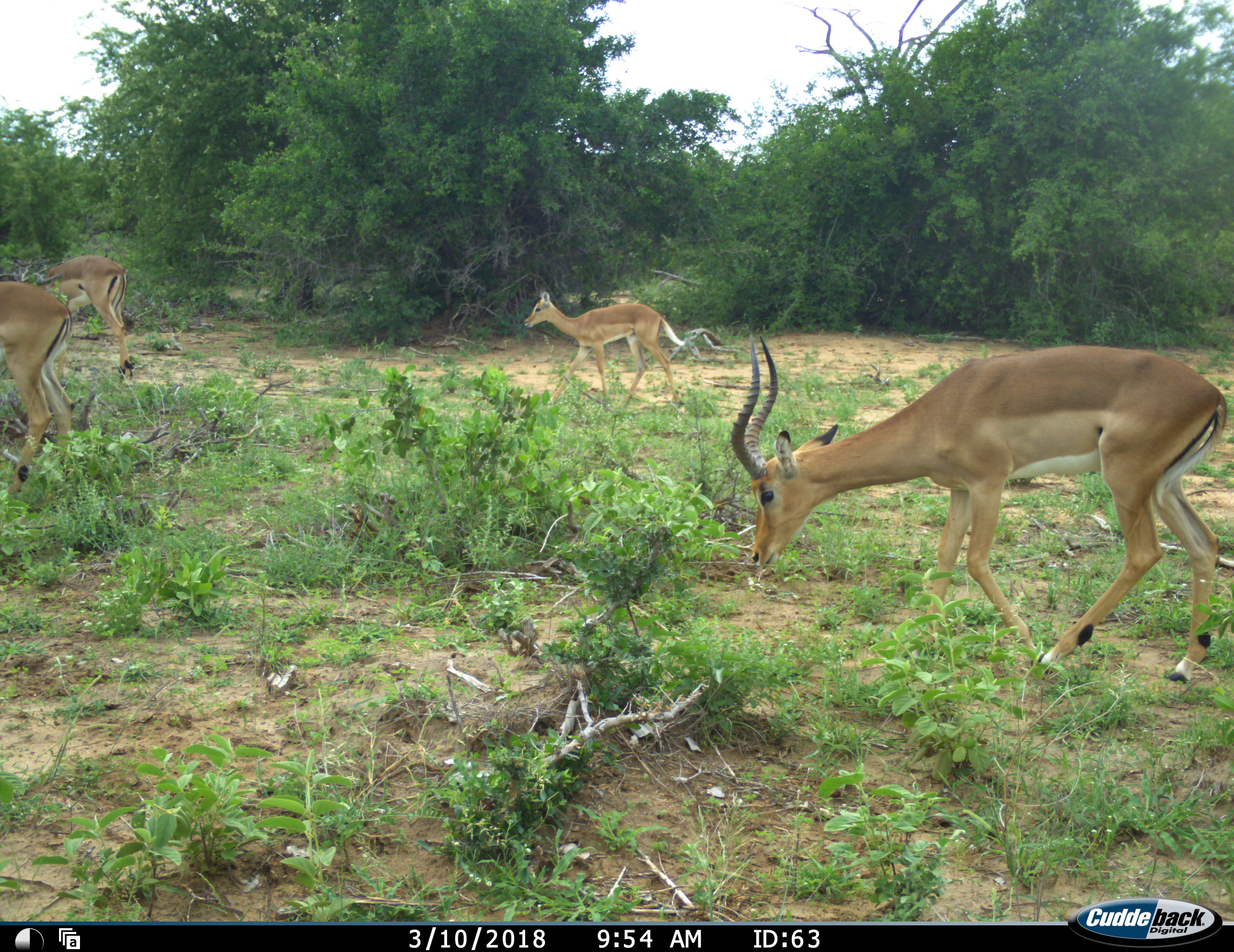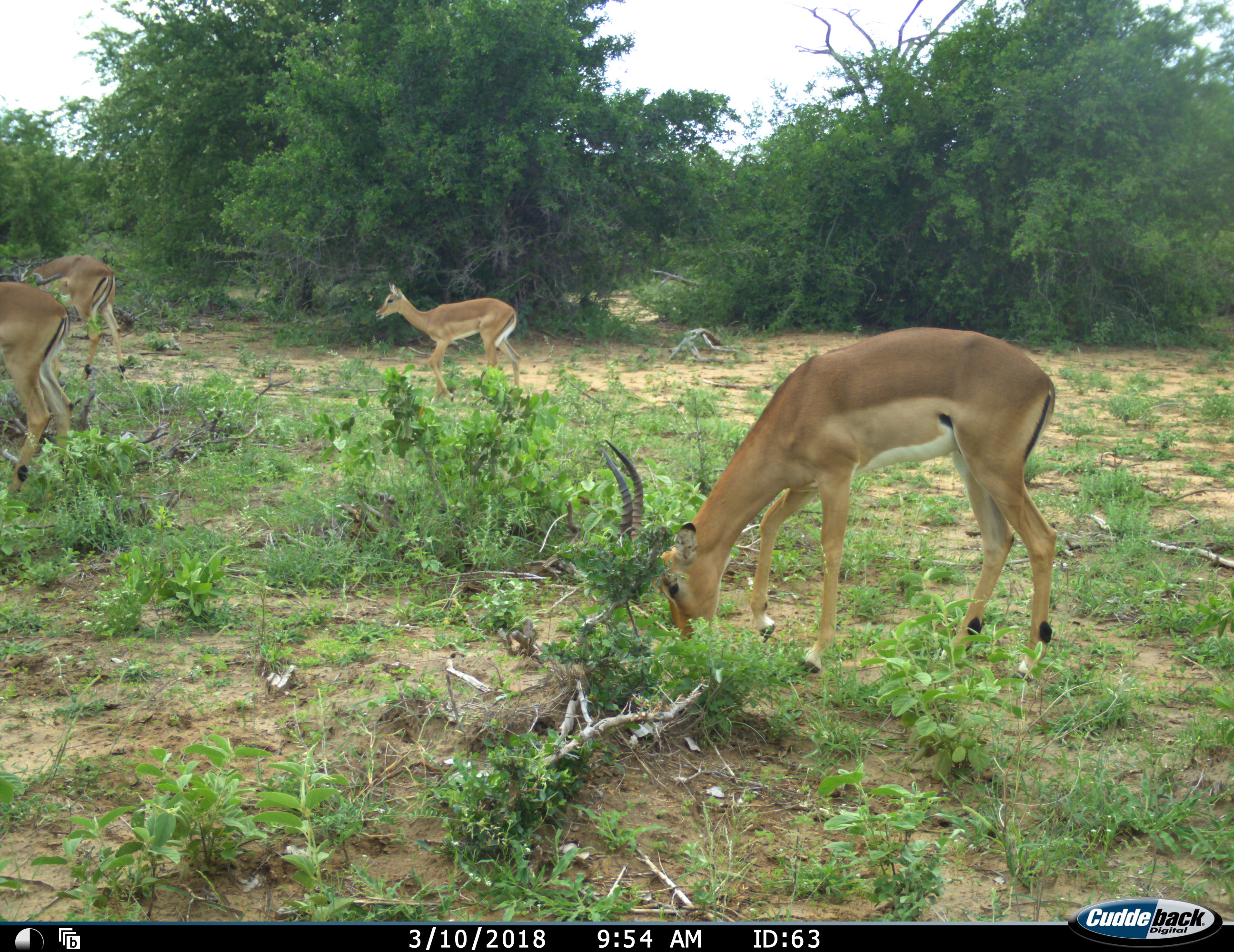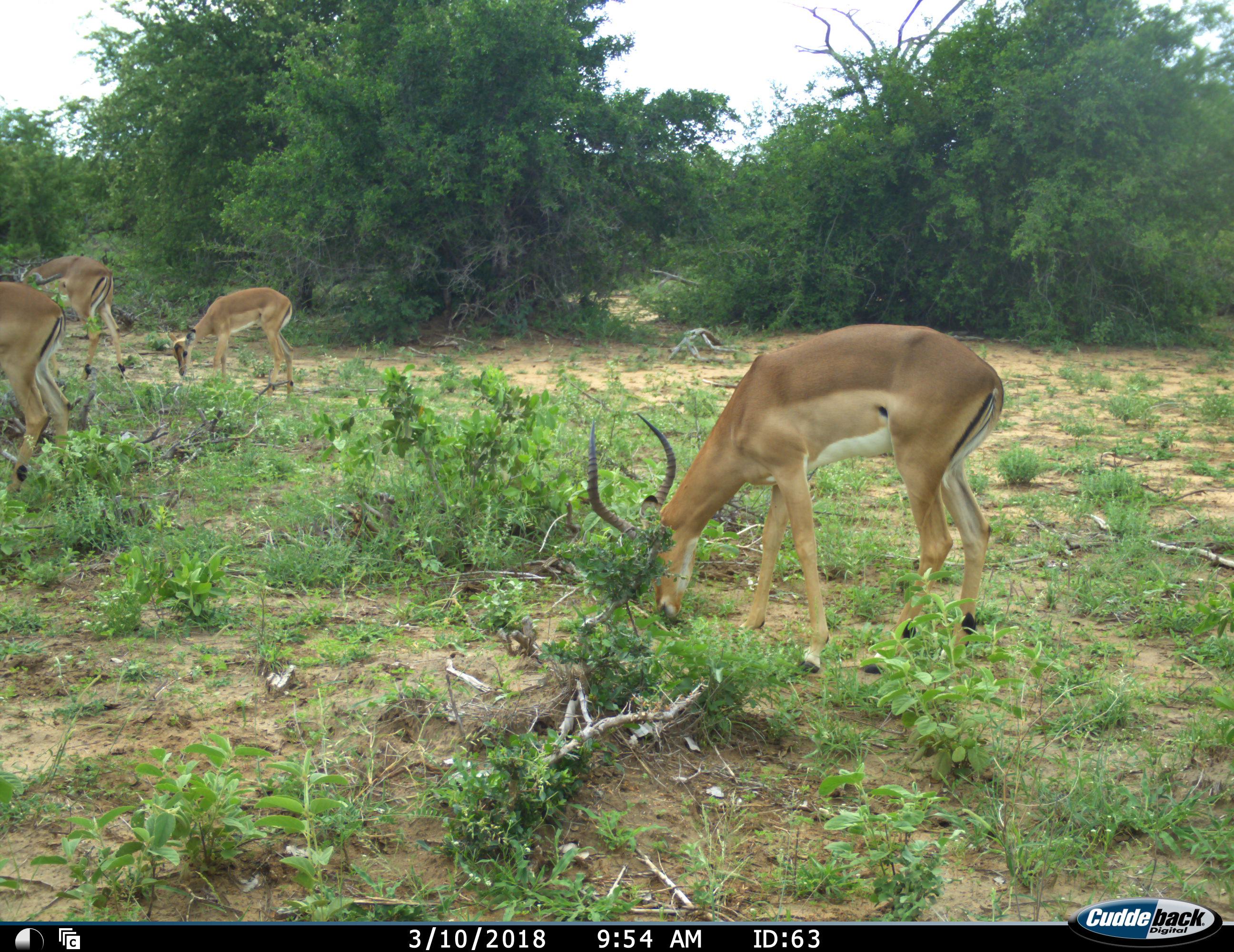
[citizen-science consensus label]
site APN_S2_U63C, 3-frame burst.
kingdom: Animalia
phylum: Chordata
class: Mammalia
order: Artiodactyla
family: Bovidae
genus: Aepyceros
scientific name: Aepyceros melampus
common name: impala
Impala (Aepyceros melampus), count 4. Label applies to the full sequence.